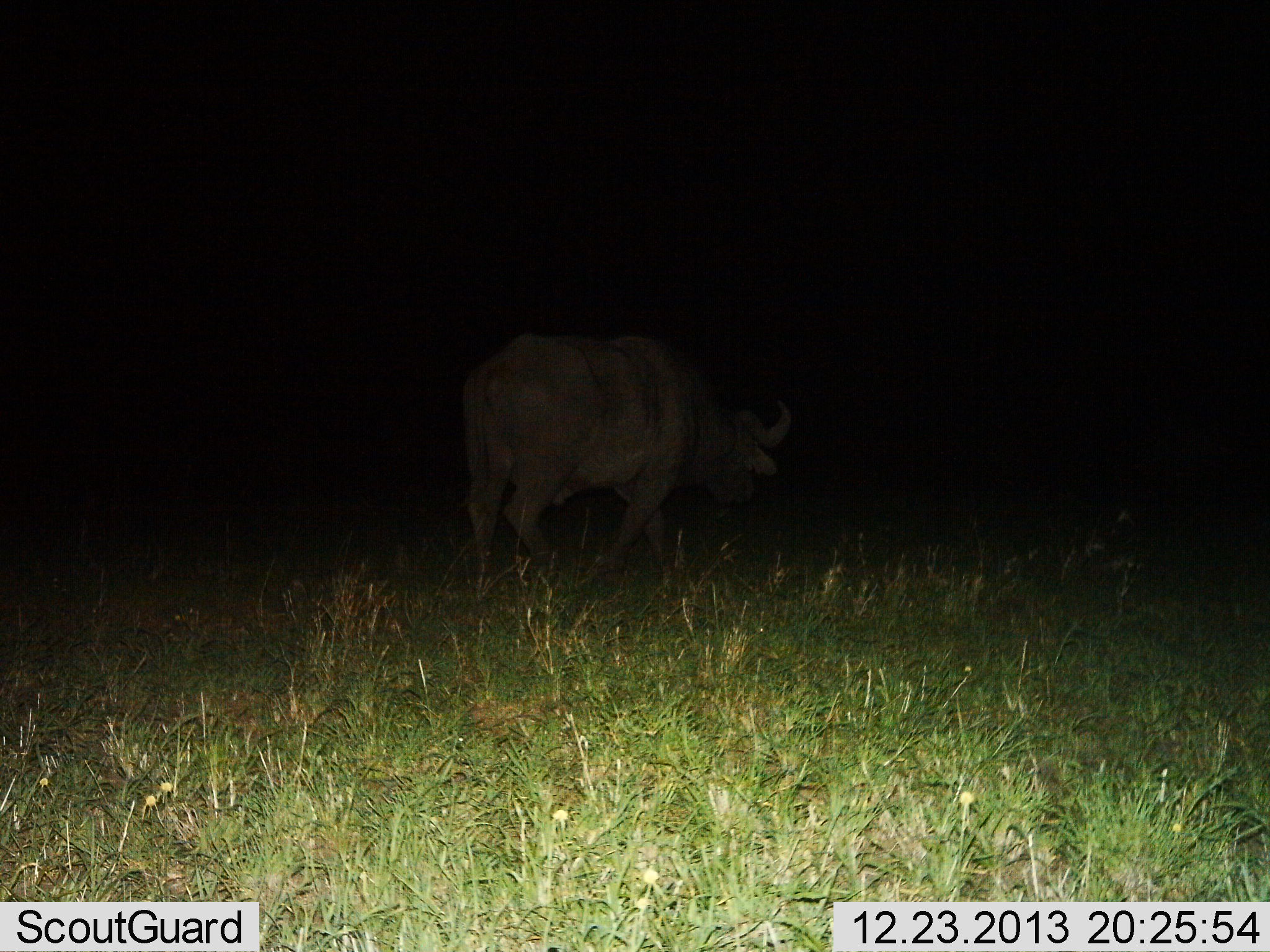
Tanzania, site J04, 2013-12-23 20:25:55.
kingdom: Animalia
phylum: Chordata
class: Mammalia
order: Artiodactyla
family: Bovidae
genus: Syncerus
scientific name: Syncerus caffer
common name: cape buffalo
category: buffalo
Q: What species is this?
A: Buffalo (cape buffalo) (Syncerus caffer).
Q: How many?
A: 1.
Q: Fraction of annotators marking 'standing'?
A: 0%.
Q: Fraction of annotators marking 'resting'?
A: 0%.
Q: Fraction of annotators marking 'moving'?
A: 90%.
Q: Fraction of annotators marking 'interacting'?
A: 0%.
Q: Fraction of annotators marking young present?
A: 0%.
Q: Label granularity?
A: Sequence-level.